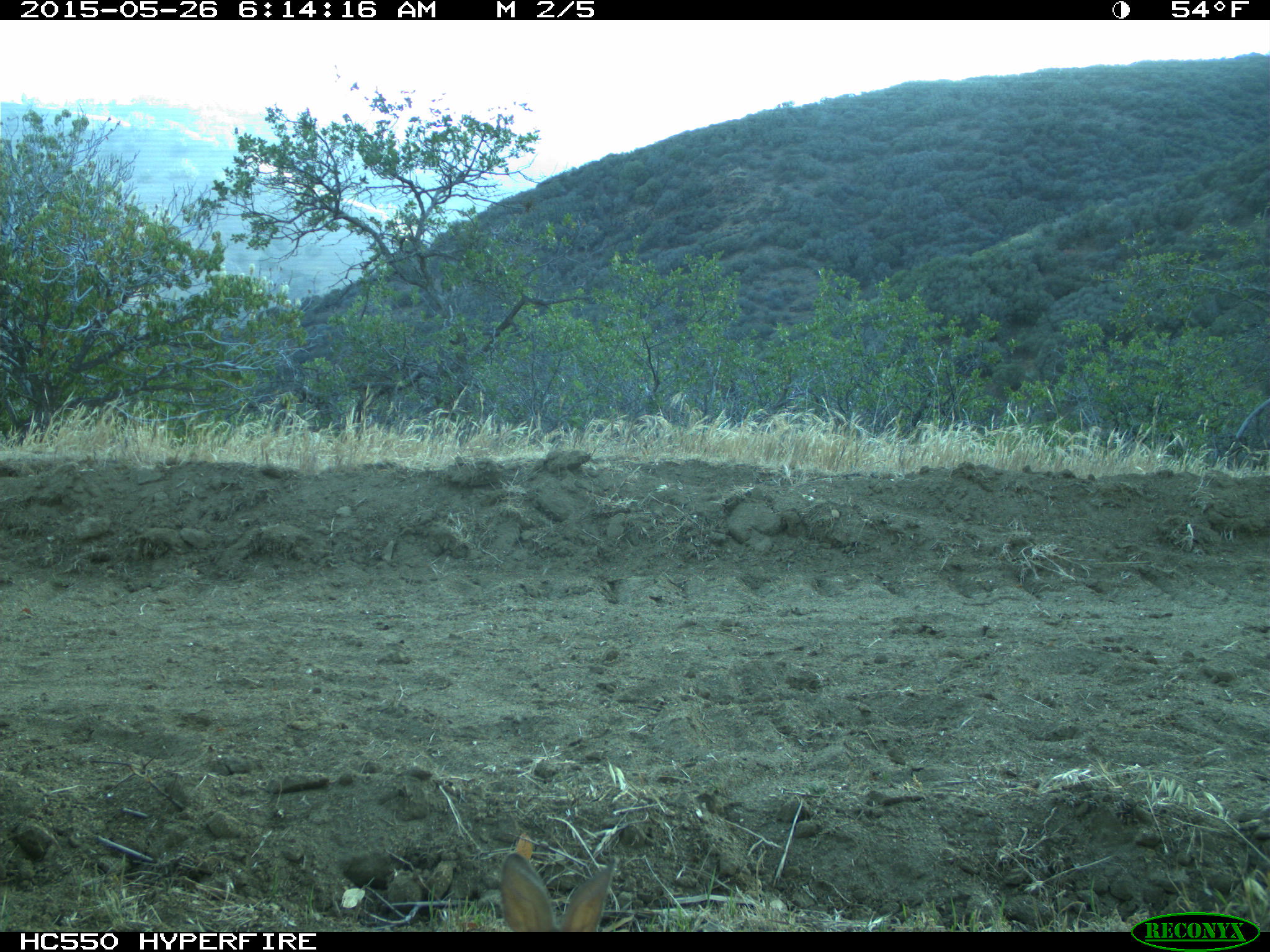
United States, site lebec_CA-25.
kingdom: Animalia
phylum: Chordata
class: Mammalia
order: Lagomorpha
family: Leporidae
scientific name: Leporidae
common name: rabbits and hares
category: unidentified rabbit